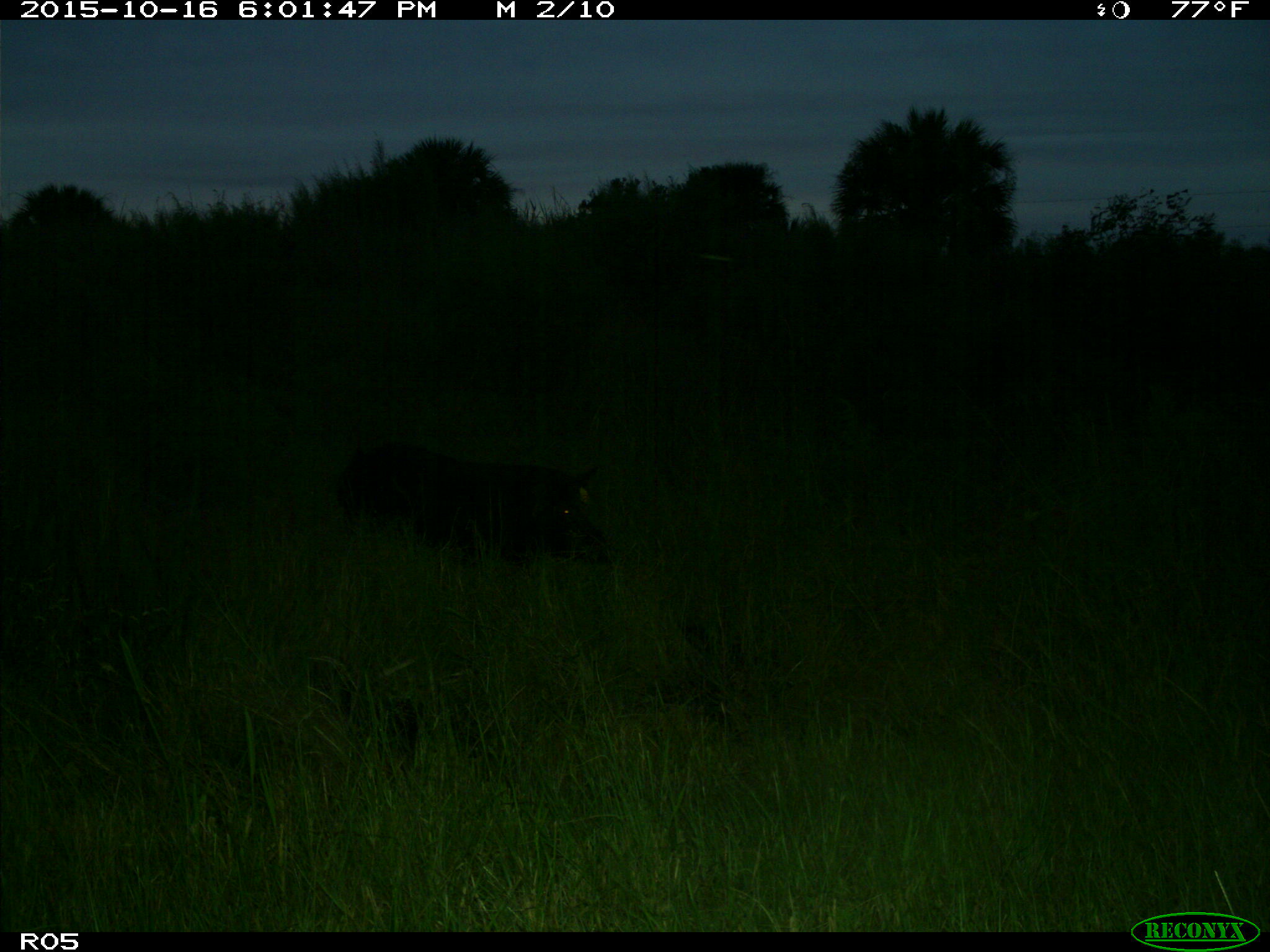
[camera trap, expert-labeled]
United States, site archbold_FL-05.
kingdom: Animalia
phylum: Chordata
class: Mammalia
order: Artiodactyla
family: Suidae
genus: Sus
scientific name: Sus scrofa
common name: wild boar